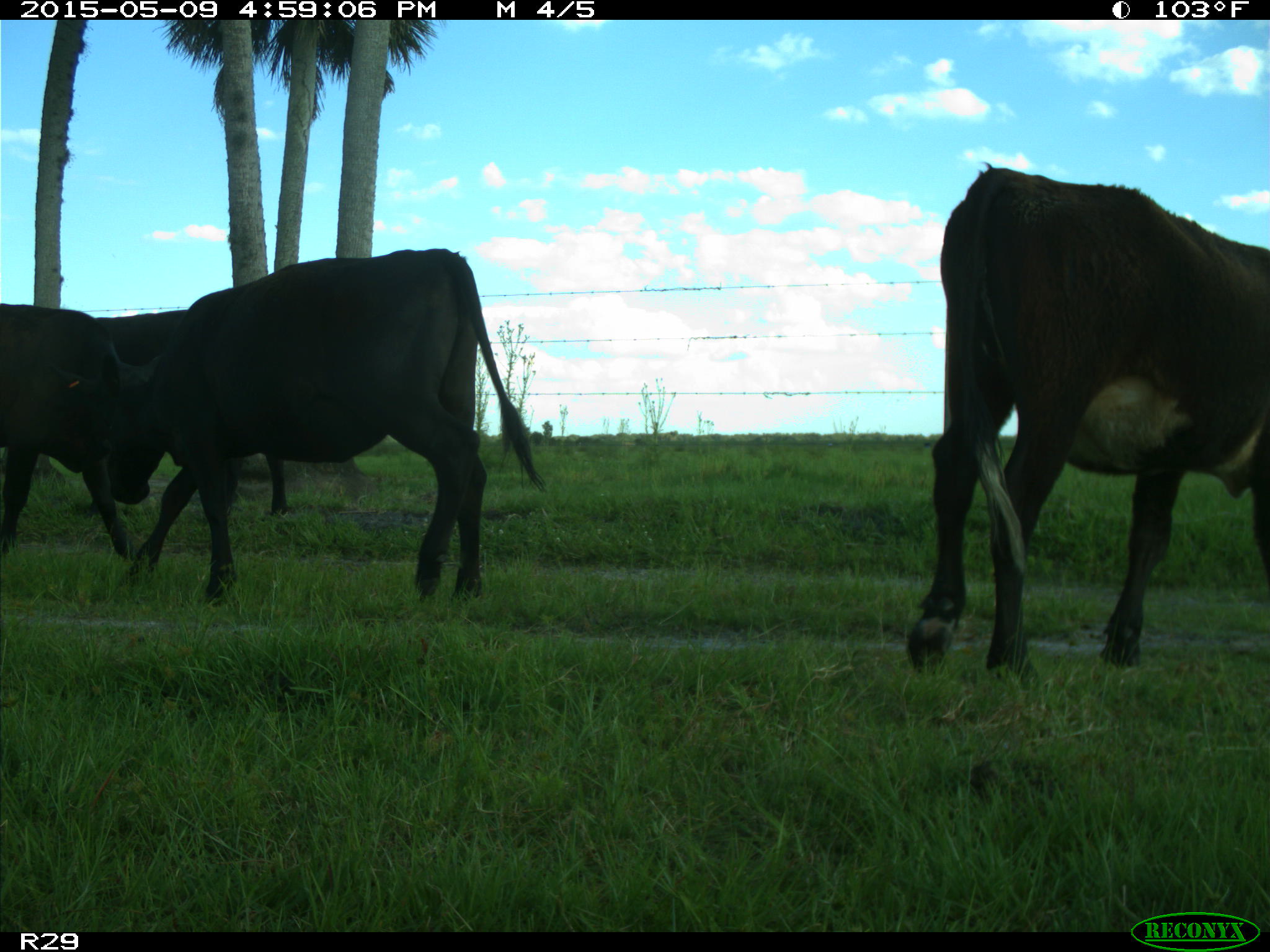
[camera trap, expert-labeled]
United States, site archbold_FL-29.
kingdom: Animalia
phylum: Chordata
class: Mammalia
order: Artiodactyla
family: Bovidae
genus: Bos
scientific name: Bos taurus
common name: domestic cow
Bos taurus (domestic cow).